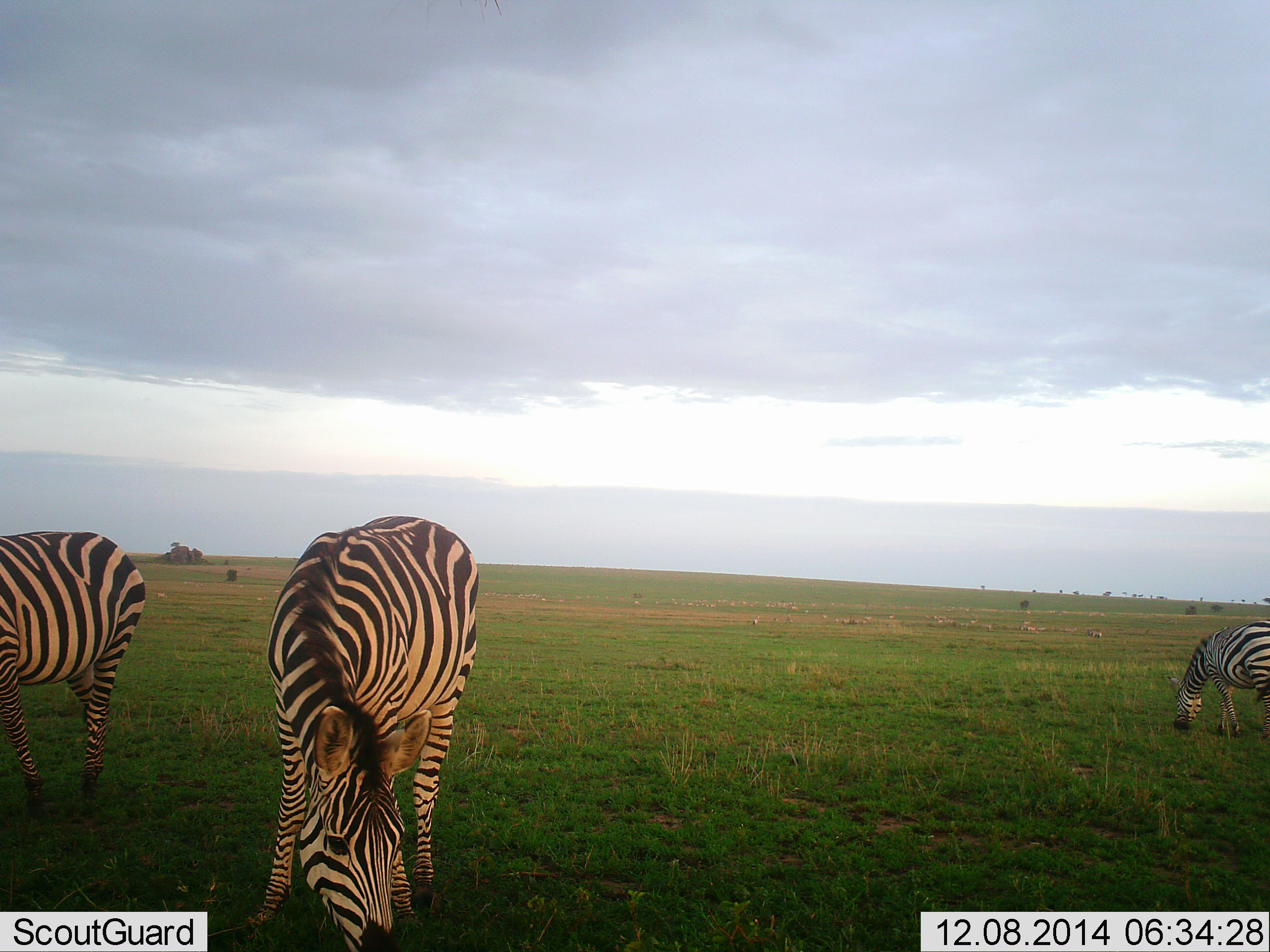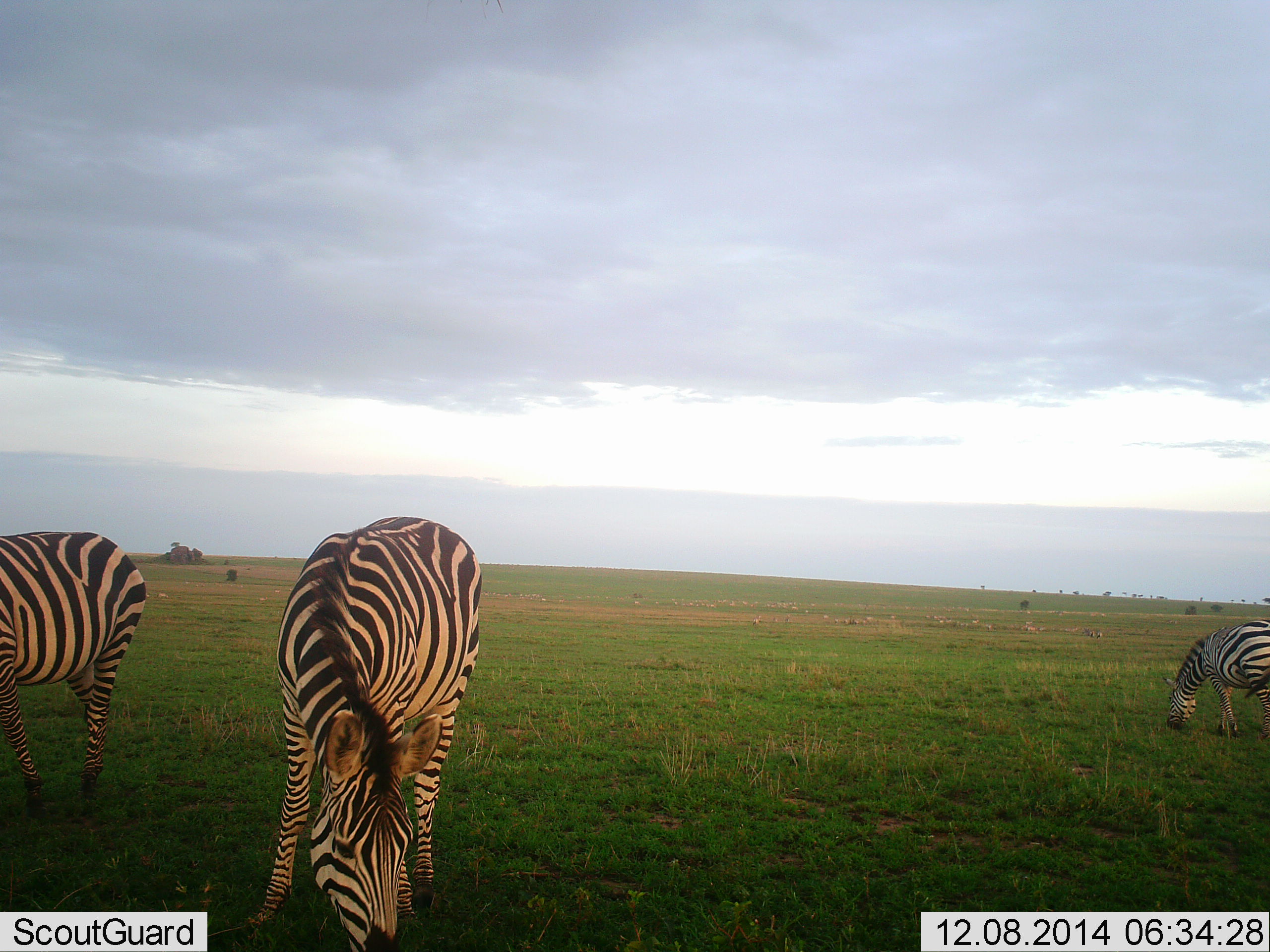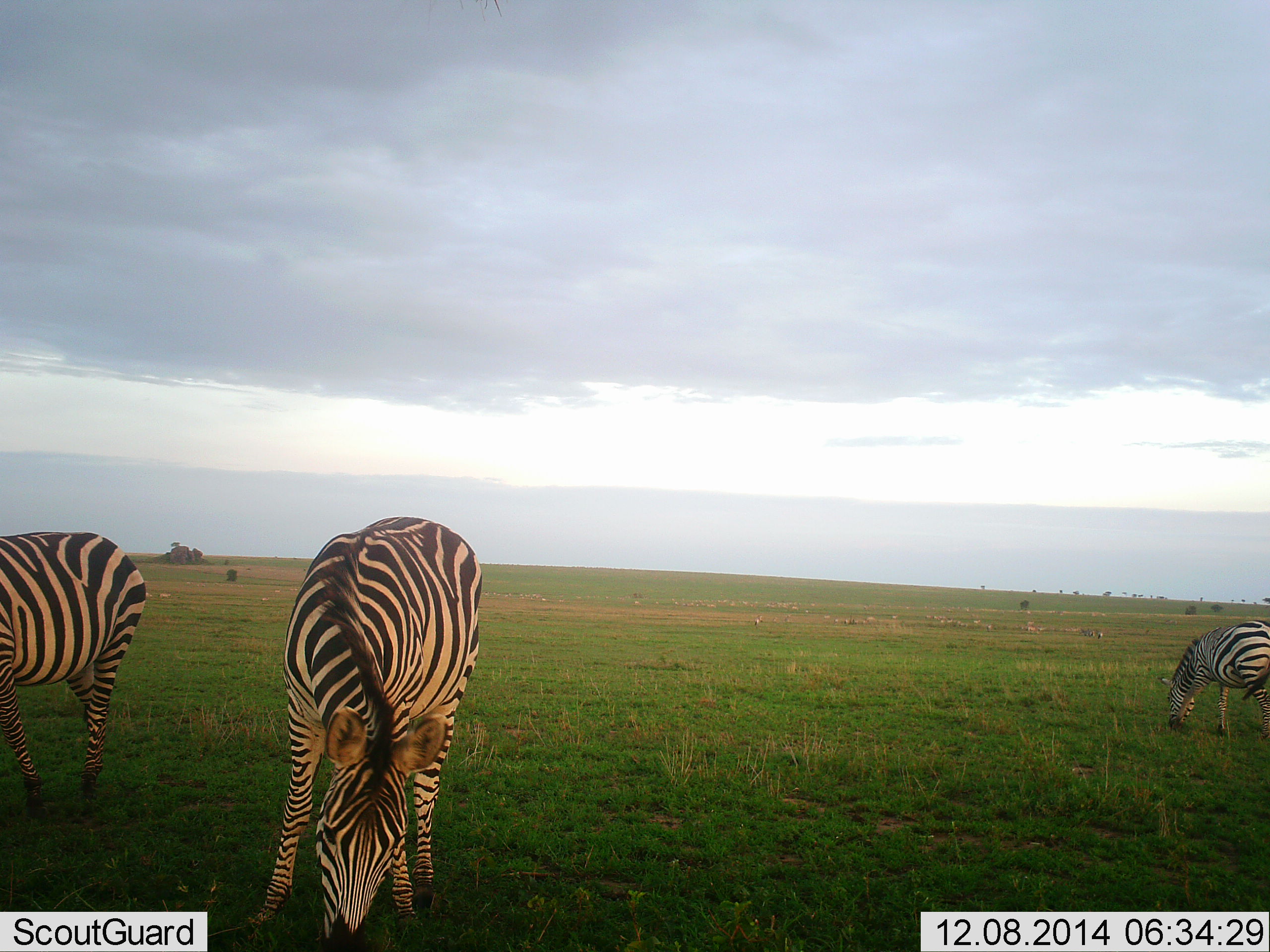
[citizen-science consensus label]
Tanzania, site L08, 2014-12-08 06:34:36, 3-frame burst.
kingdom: Animalia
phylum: Chordata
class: Mammalia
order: Perissodactyla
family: Equidae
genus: Equus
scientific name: Equus quagga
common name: plains zebra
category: zebra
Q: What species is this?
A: Zebra (plains zebra) (Equus quagga).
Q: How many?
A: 3.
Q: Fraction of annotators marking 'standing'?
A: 10%.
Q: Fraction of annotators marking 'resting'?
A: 0%.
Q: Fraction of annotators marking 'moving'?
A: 0%.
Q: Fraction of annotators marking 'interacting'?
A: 0%.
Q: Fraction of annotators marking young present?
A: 0%.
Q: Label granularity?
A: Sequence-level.